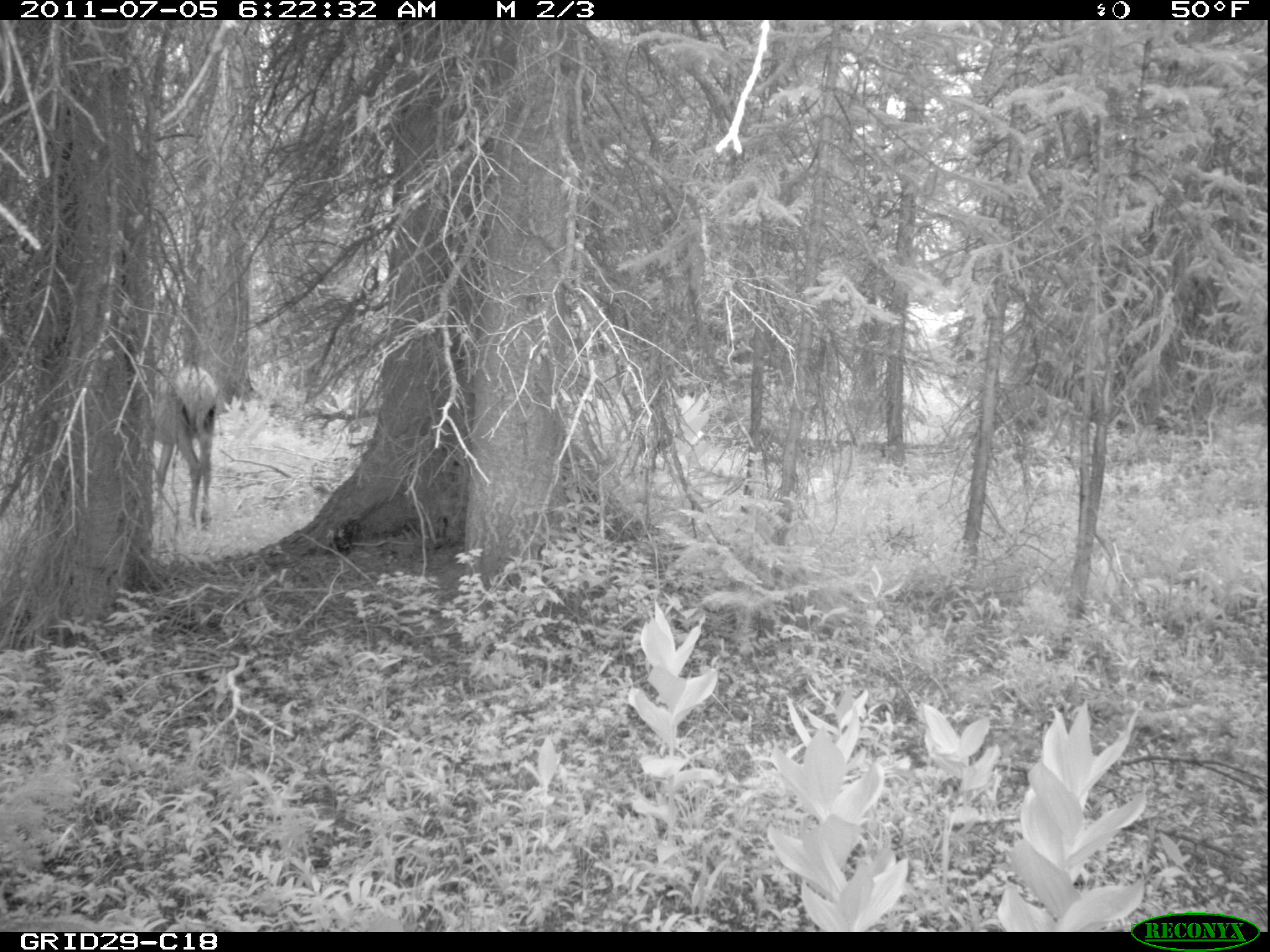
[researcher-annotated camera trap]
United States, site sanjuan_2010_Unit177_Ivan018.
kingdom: Animalia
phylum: Chordata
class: Mammalia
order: Artiodactyla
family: Cervidae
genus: Cervus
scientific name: Cervus elaphus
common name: red deer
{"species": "Cervus elaphus (red deer)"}